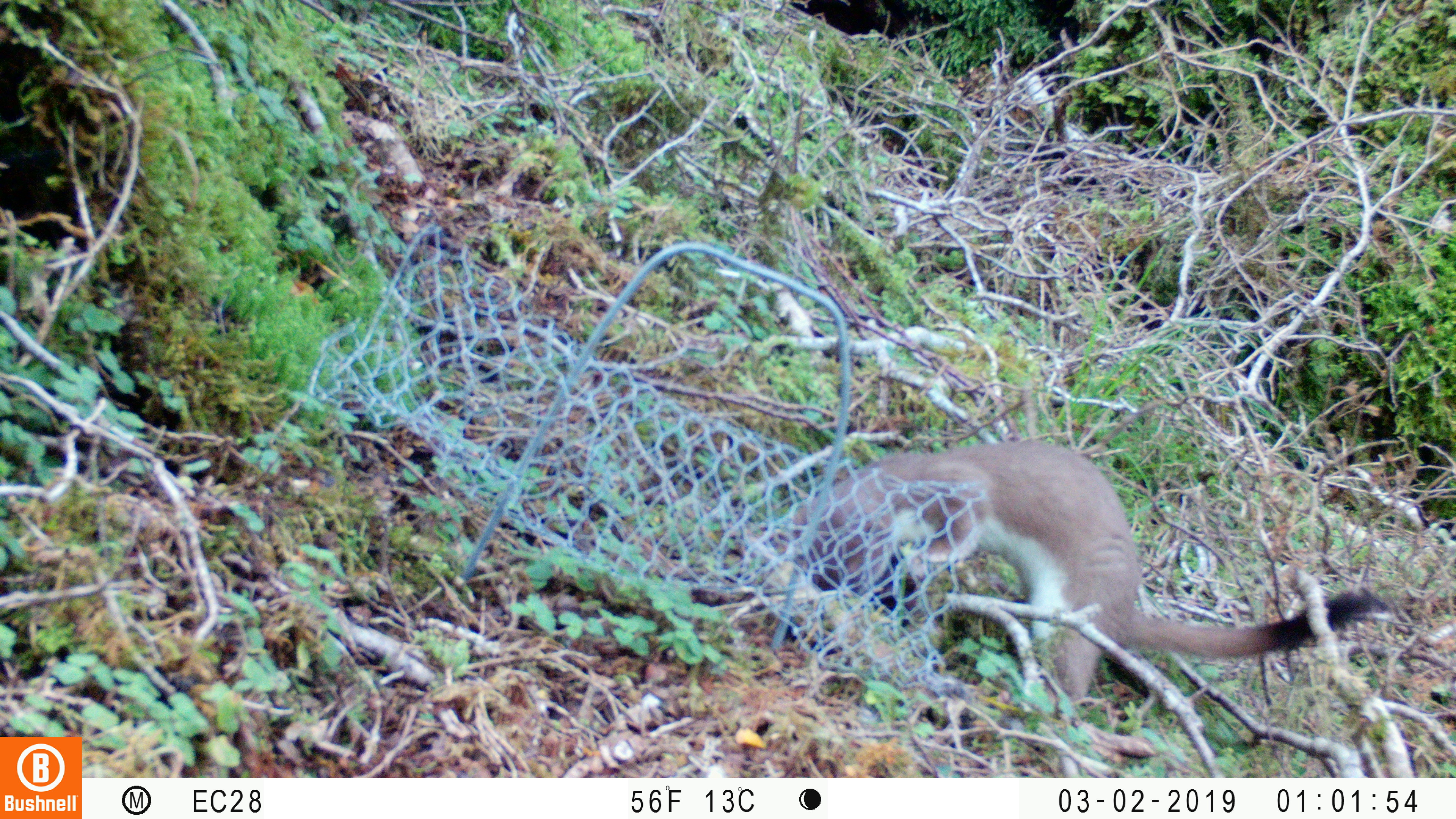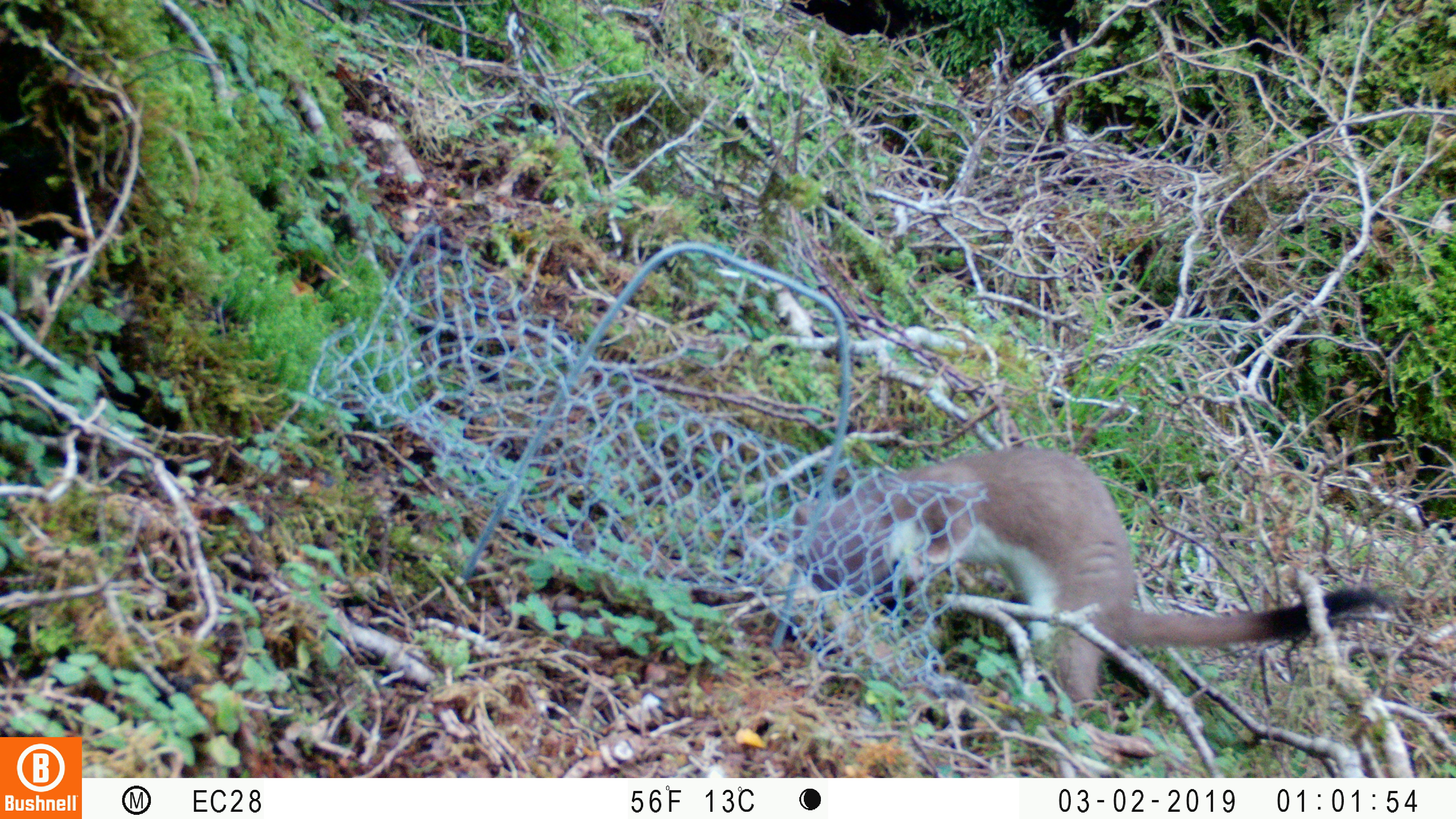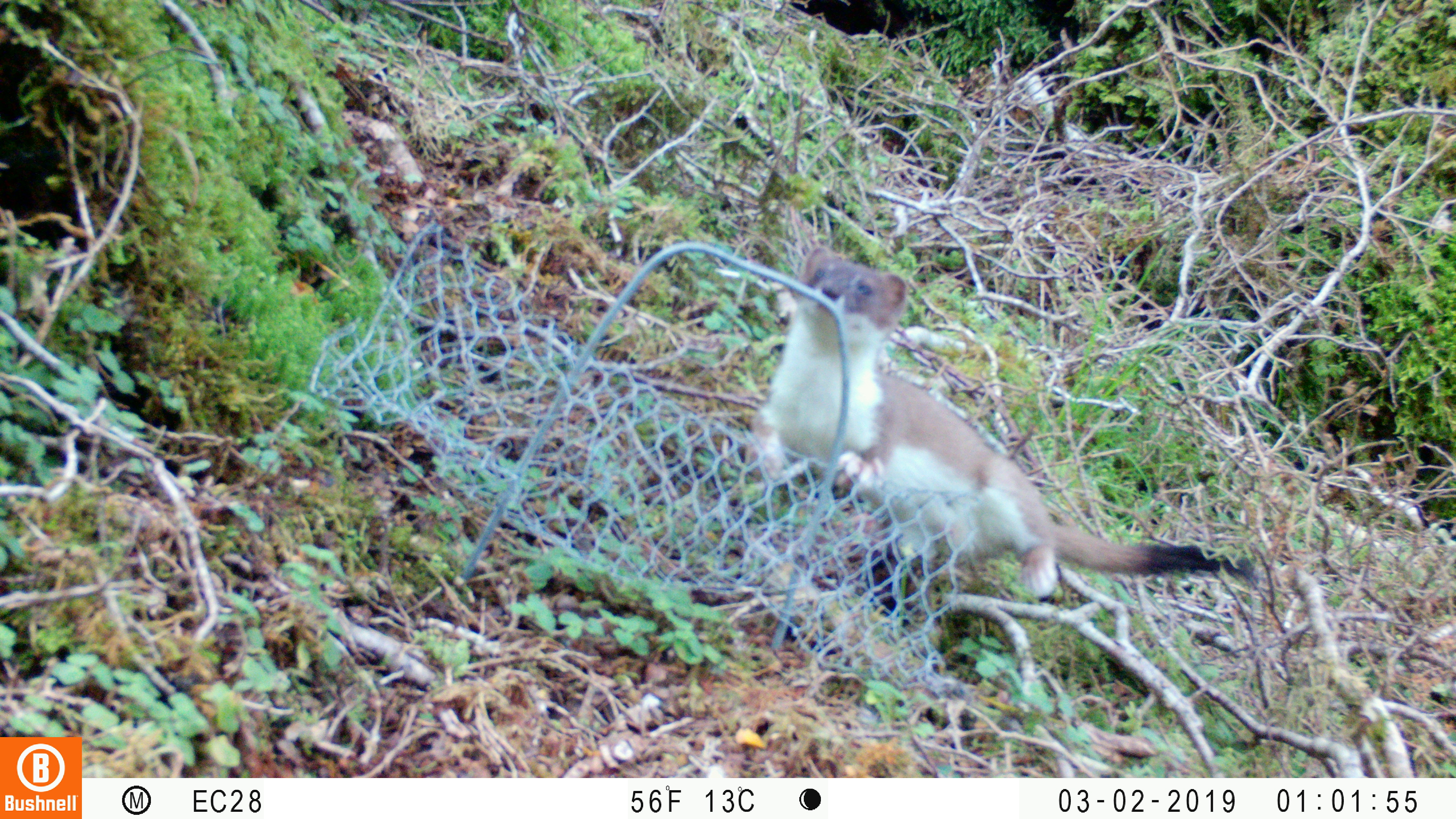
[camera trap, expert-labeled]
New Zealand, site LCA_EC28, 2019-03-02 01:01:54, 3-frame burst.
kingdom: Animalia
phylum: Chordata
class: Mammalia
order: Carnivora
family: Mustelidae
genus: Mustela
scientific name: Mustela erminea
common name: stoat